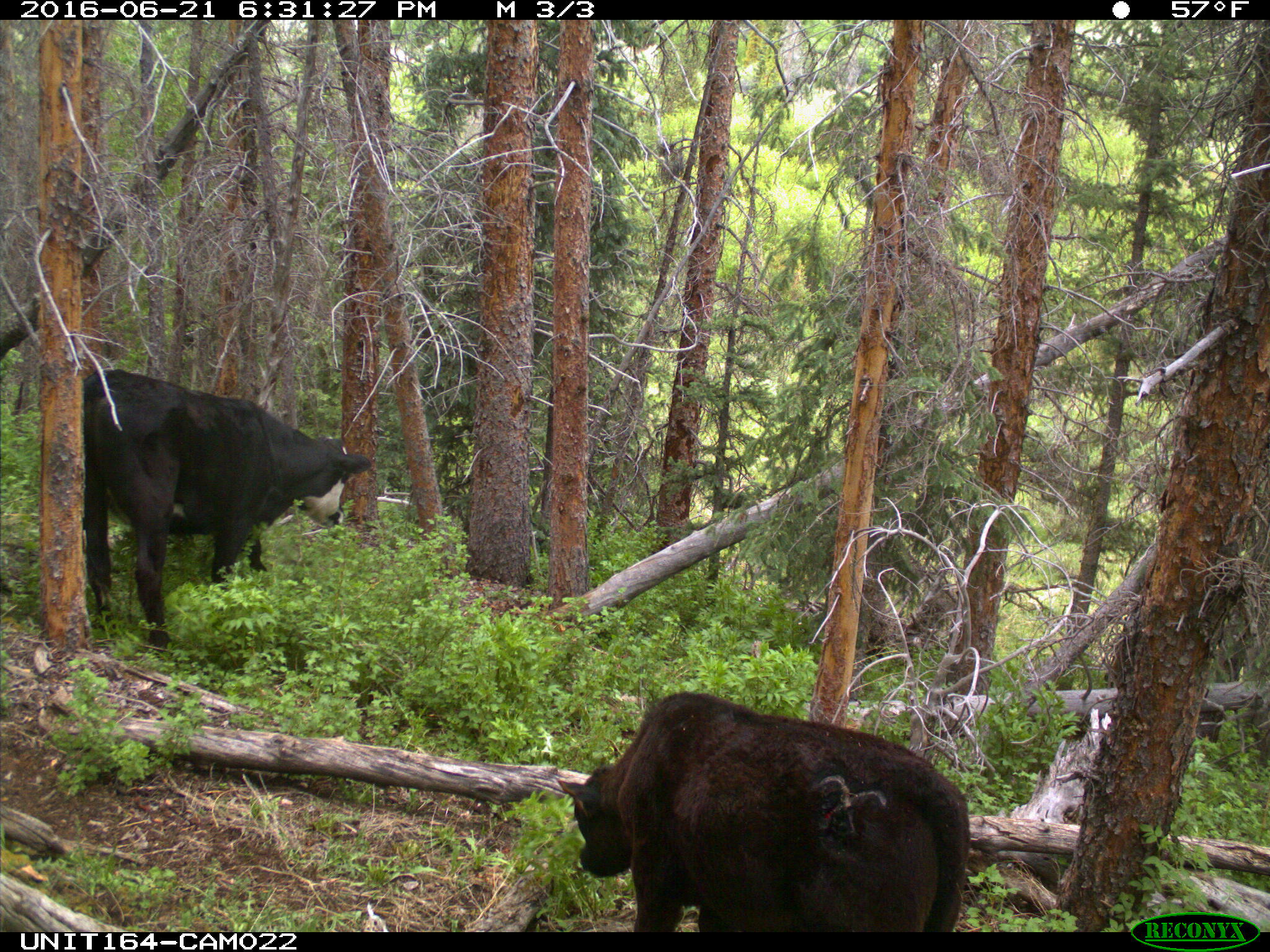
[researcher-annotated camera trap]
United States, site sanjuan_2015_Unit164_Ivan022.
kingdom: Animalia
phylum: Chordata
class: Mammalia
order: Artiodactyla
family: Bovidae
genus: Bos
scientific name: Bos taurus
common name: domestic cow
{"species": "Bos taurus (domestic cow)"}